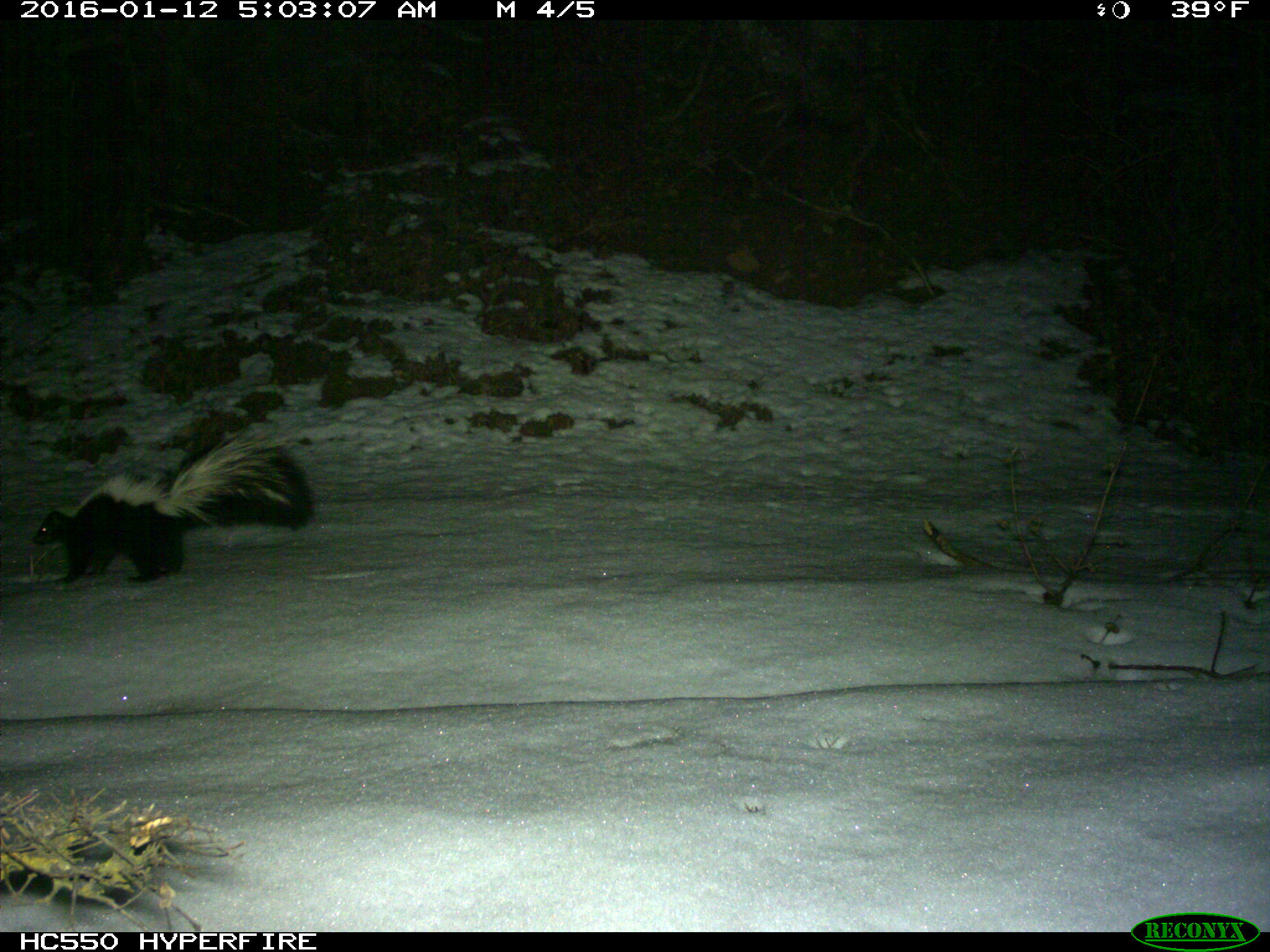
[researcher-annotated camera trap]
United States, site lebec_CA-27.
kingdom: Animalia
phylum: Chordata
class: Mammalia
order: Carnivora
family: Mephitidae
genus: Mephitis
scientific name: Mephitis mephitis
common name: striped skunk